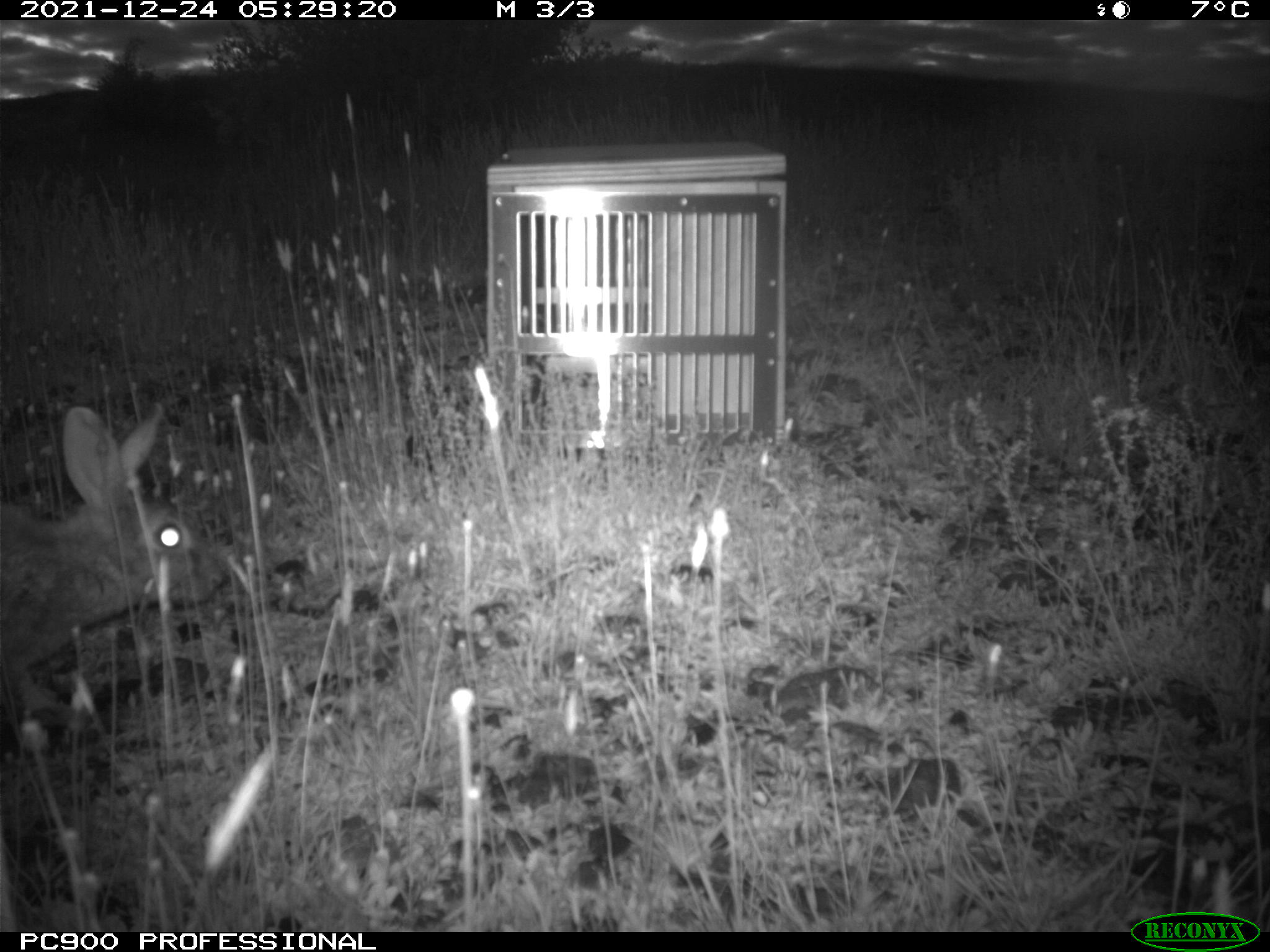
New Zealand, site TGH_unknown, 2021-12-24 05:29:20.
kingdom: Animalia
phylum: Chordata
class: Mammalia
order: Lagomorpha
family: Leporidae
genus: Oryctolagus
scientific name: Oryctolagus cuniculus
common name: european rabbit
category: rabbit